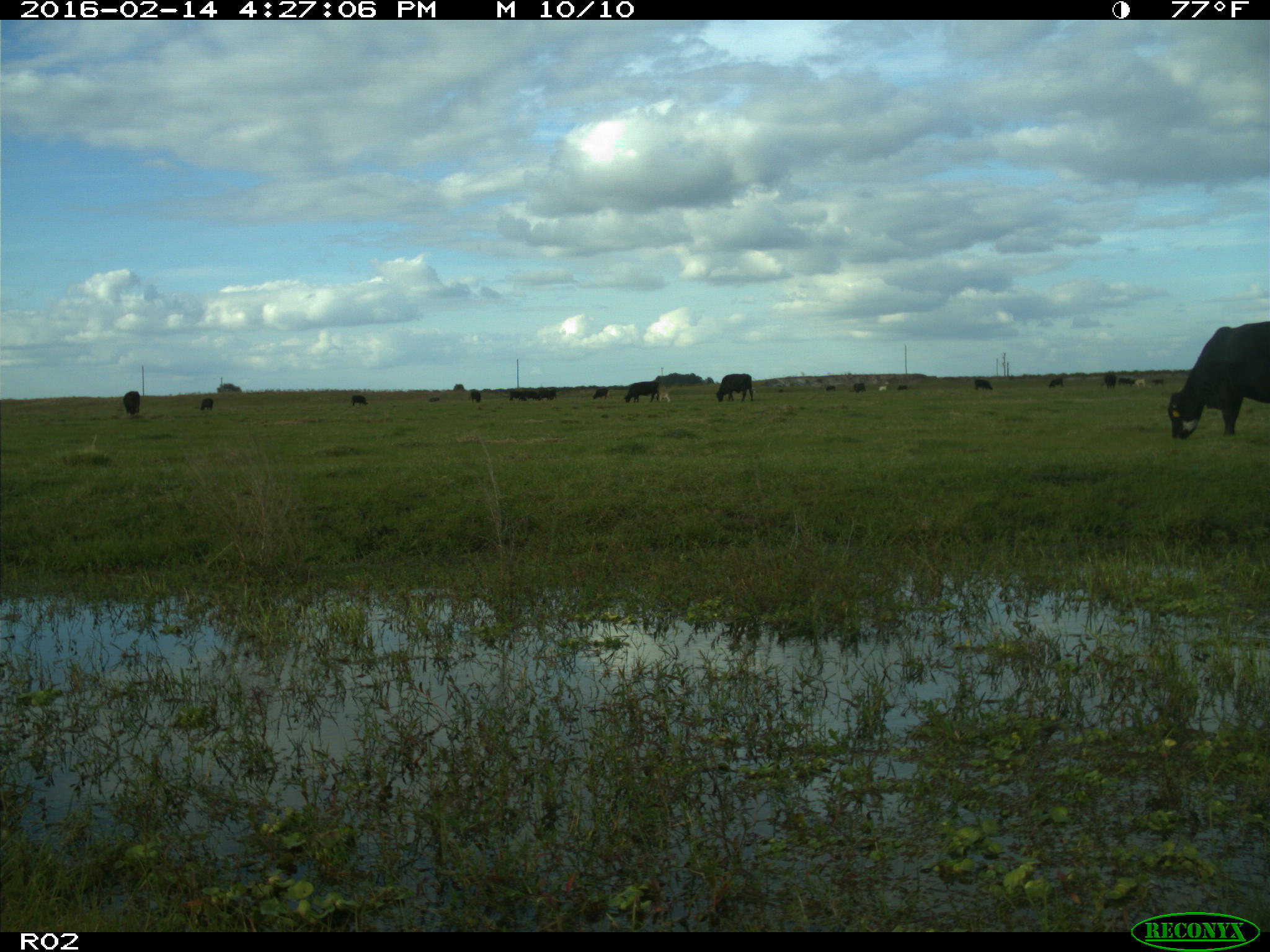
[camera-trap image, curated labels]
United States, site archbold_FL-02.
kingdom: Animalia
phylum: Chordata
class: Mammalia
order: Artiodactyla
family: Bovidae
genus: Bos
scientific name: Bos taurus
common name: domestic cow